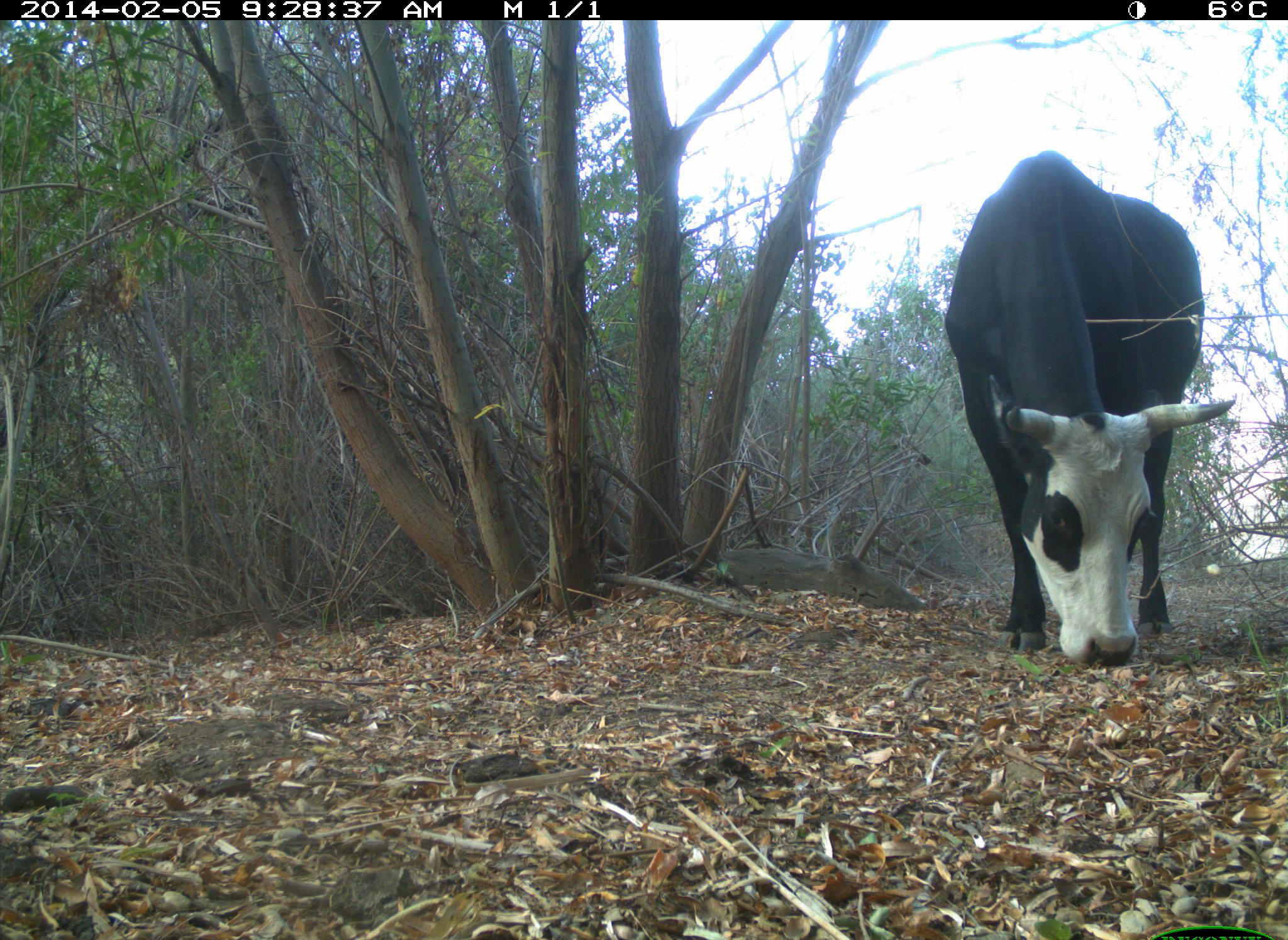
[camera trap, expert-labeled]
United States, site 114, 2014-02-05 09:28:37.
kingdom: Animalia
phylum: Chordata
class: Mammalia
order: Artiodactyla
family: Bovidae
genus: Bos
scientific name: Bos taurus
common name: cow